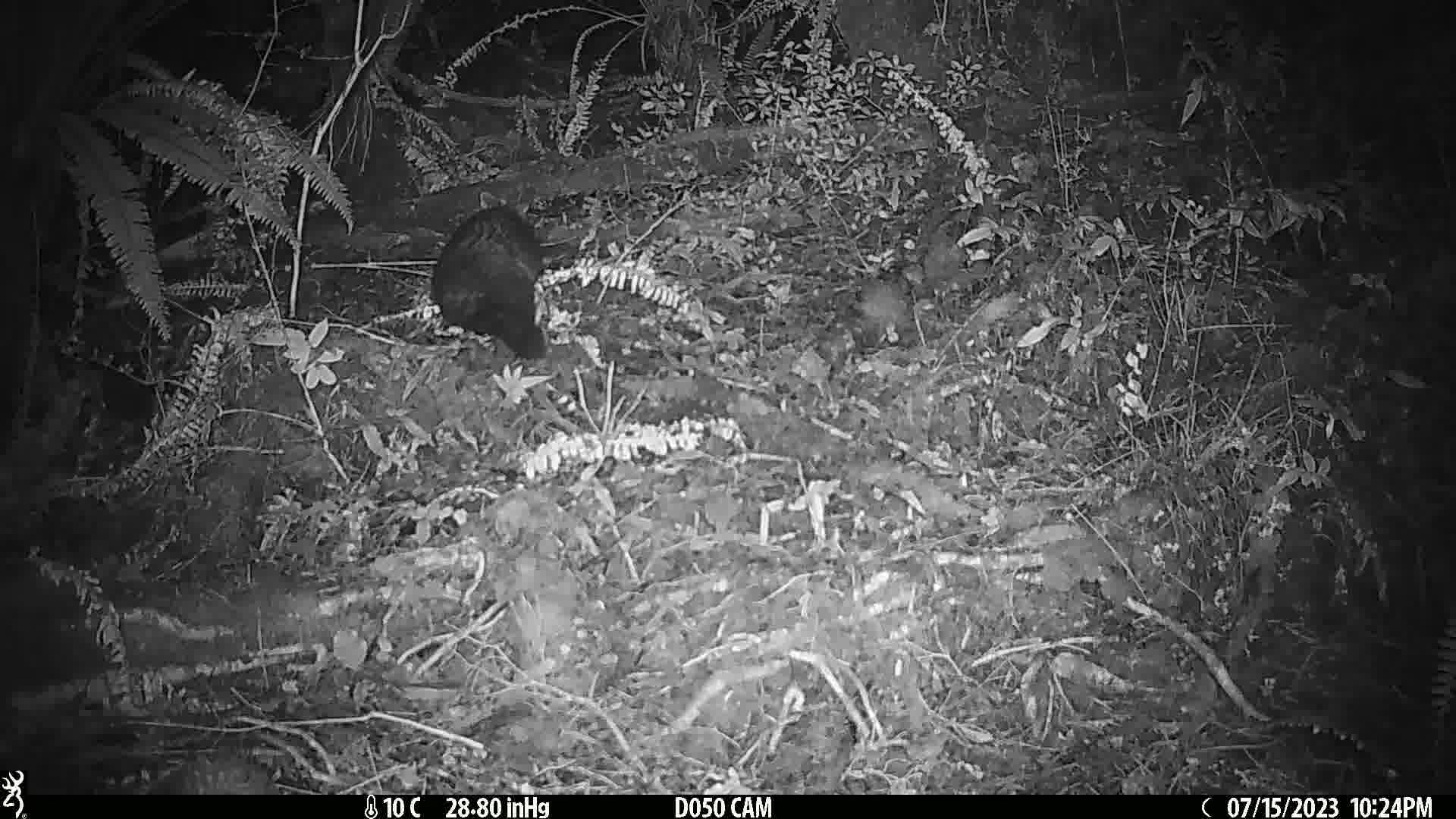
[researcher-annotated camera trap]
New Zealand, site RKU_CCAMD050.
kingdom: Animalia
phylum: Chordata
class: Mammalia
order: Diprotodontia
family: Phalangeridae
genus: Trichosurus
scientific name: Trichosurus vulpecula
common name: common brushtail possum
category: possum